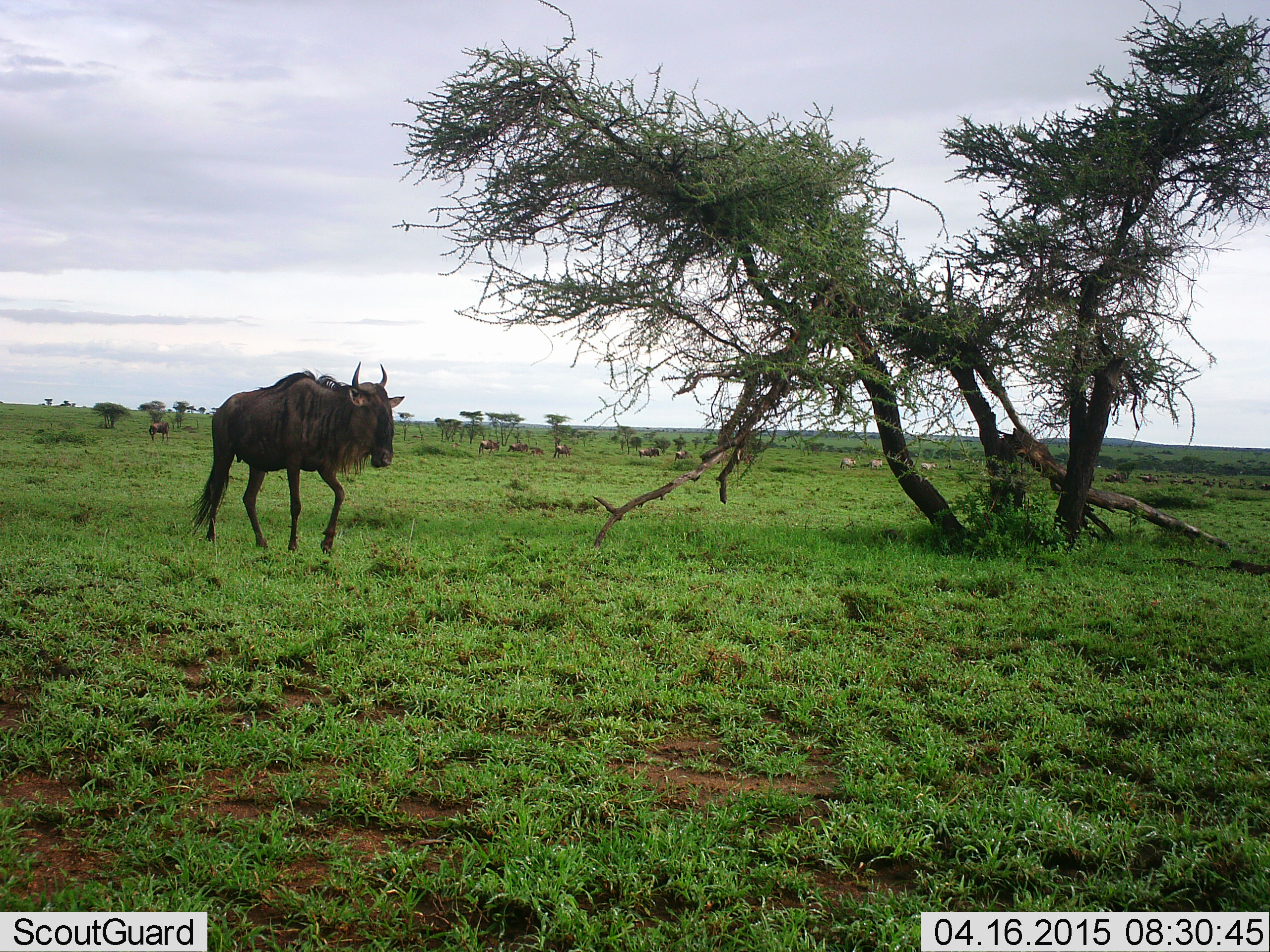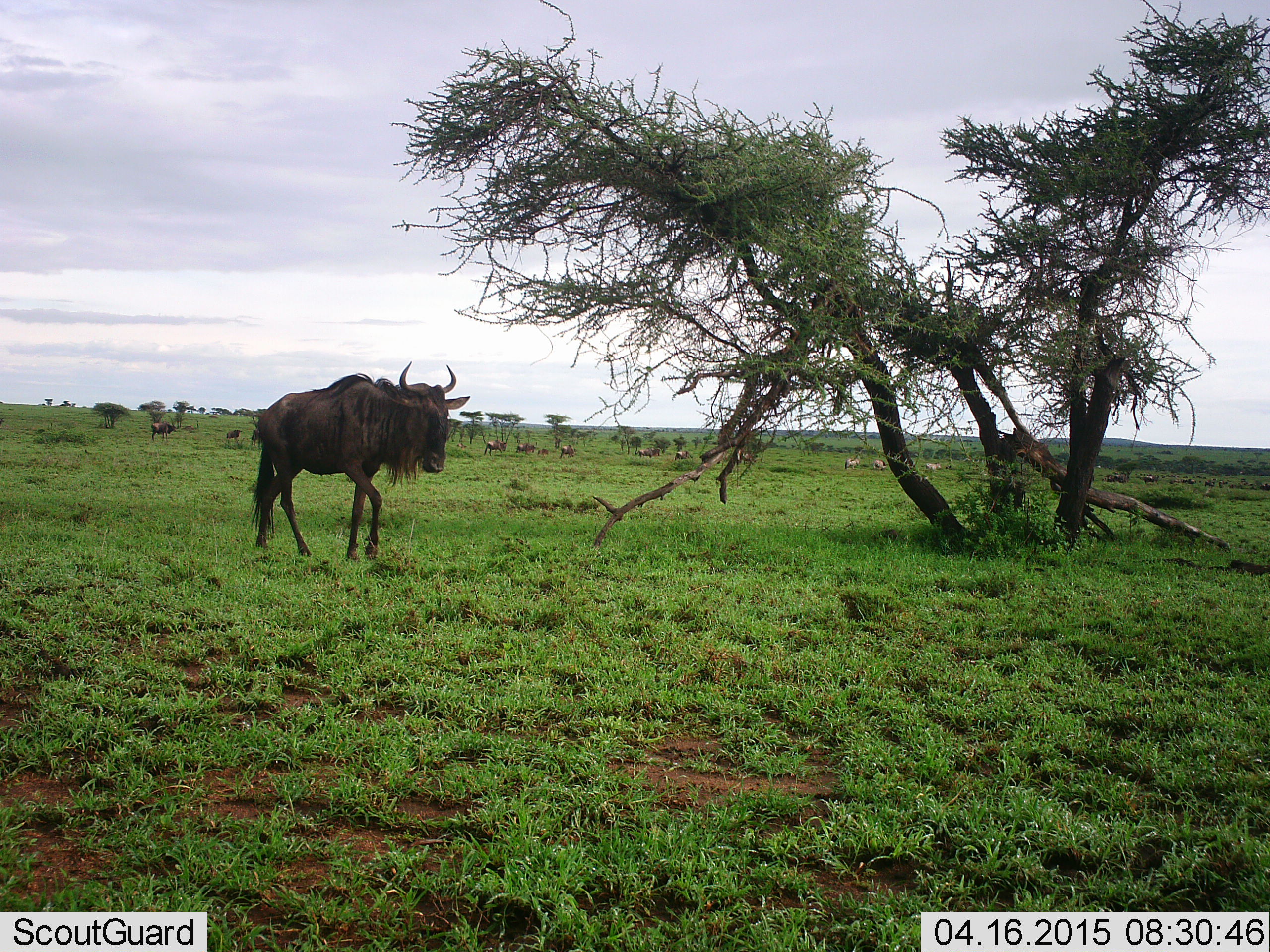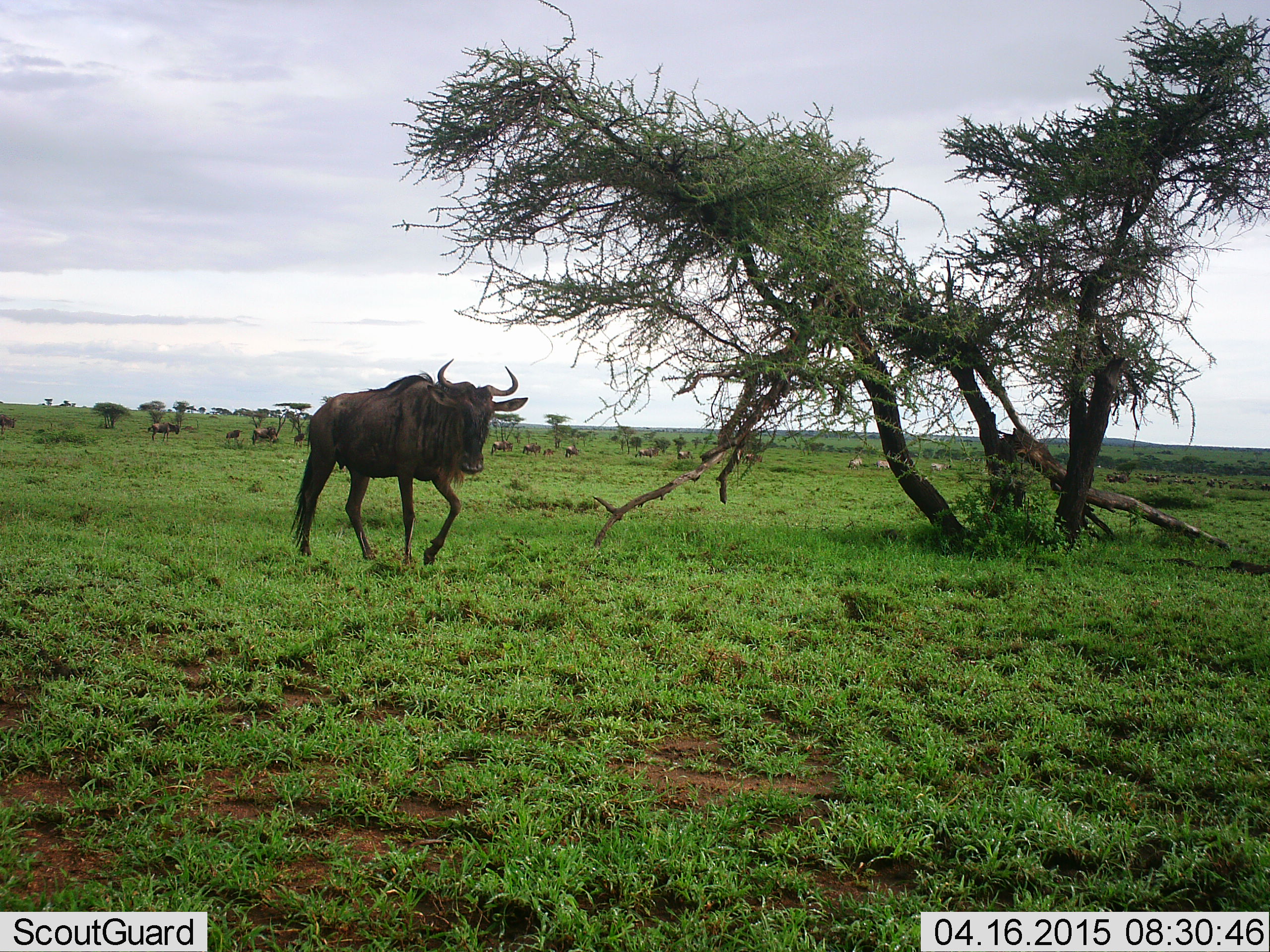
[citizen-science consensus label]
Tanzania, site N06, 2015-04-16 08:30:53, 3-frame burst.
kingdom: Animalia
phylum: Chordata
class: Mammalia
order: Artiodactyla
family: Bovidae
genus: Connochaetes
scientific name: Connochaetes taurinus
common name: blue wildebeest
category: wildebeest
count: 11-50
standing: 15%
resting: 0%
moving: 100%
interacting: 0%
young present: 8%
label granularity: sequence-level